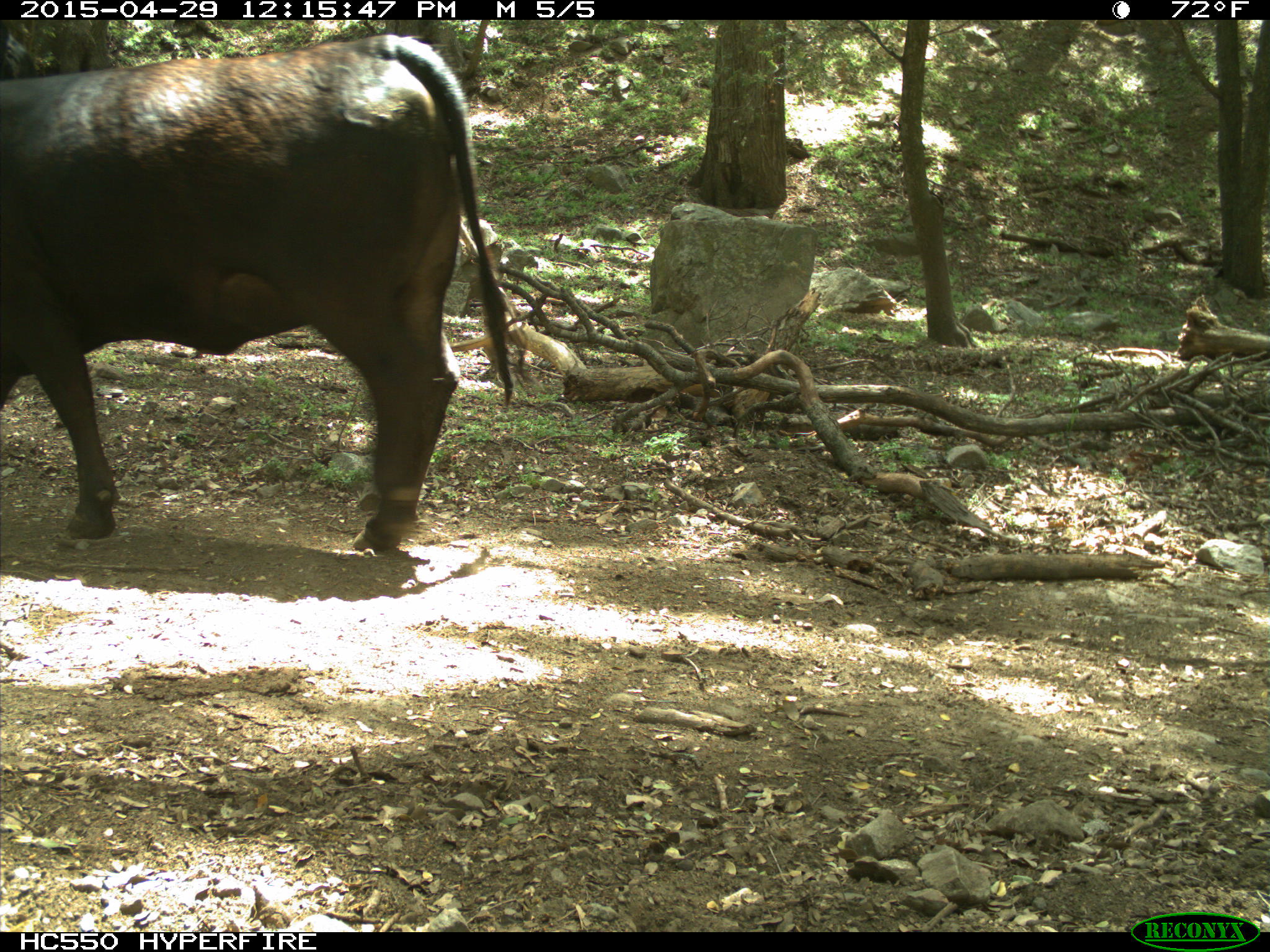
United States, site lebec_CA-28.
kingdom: Animalia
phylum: Chordata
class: Mammalia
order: Artiodactyla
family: Bovidae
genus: Bos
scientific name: Bos taurus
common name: domestic cow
Bos taurus (domestic cow).